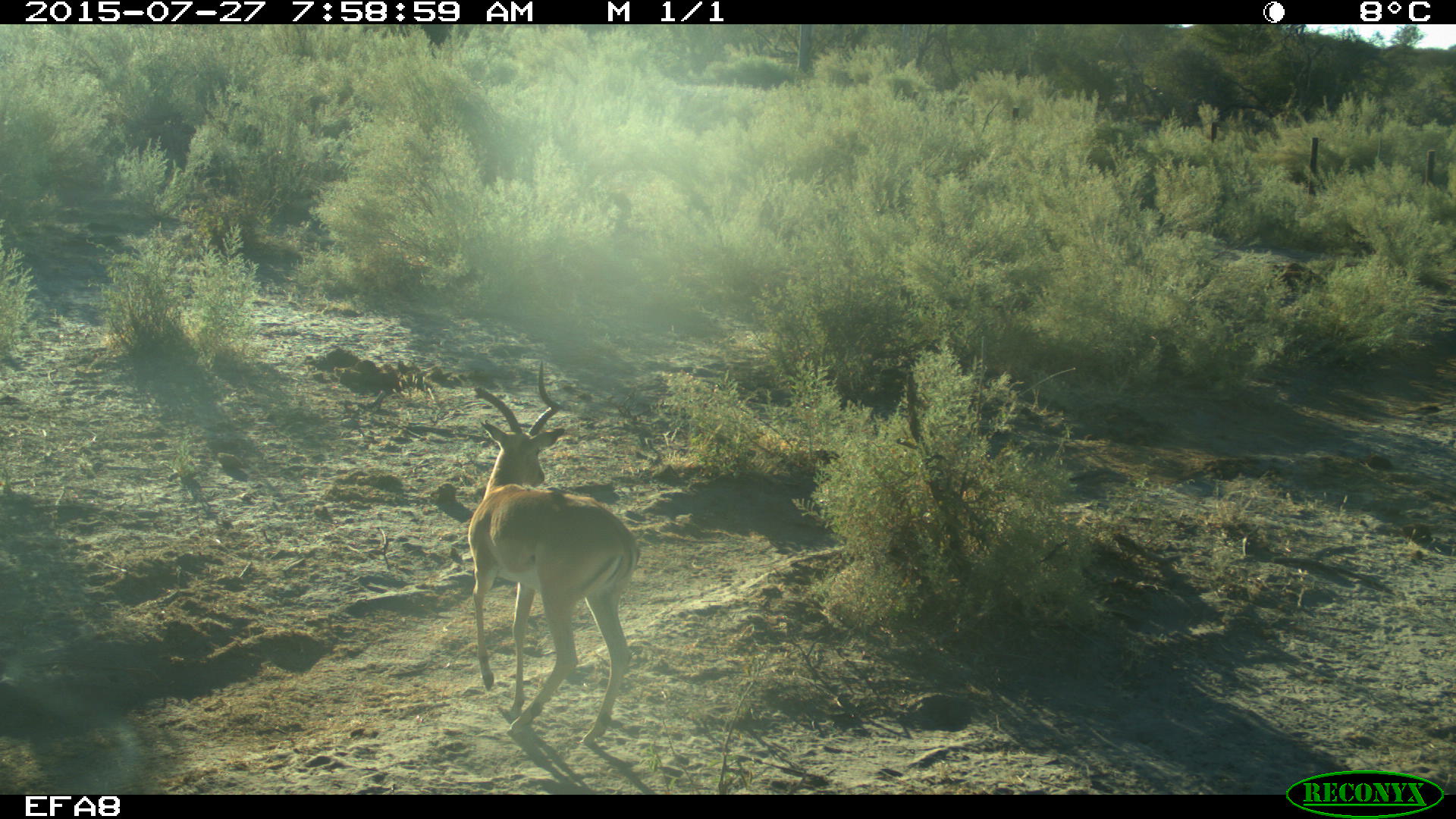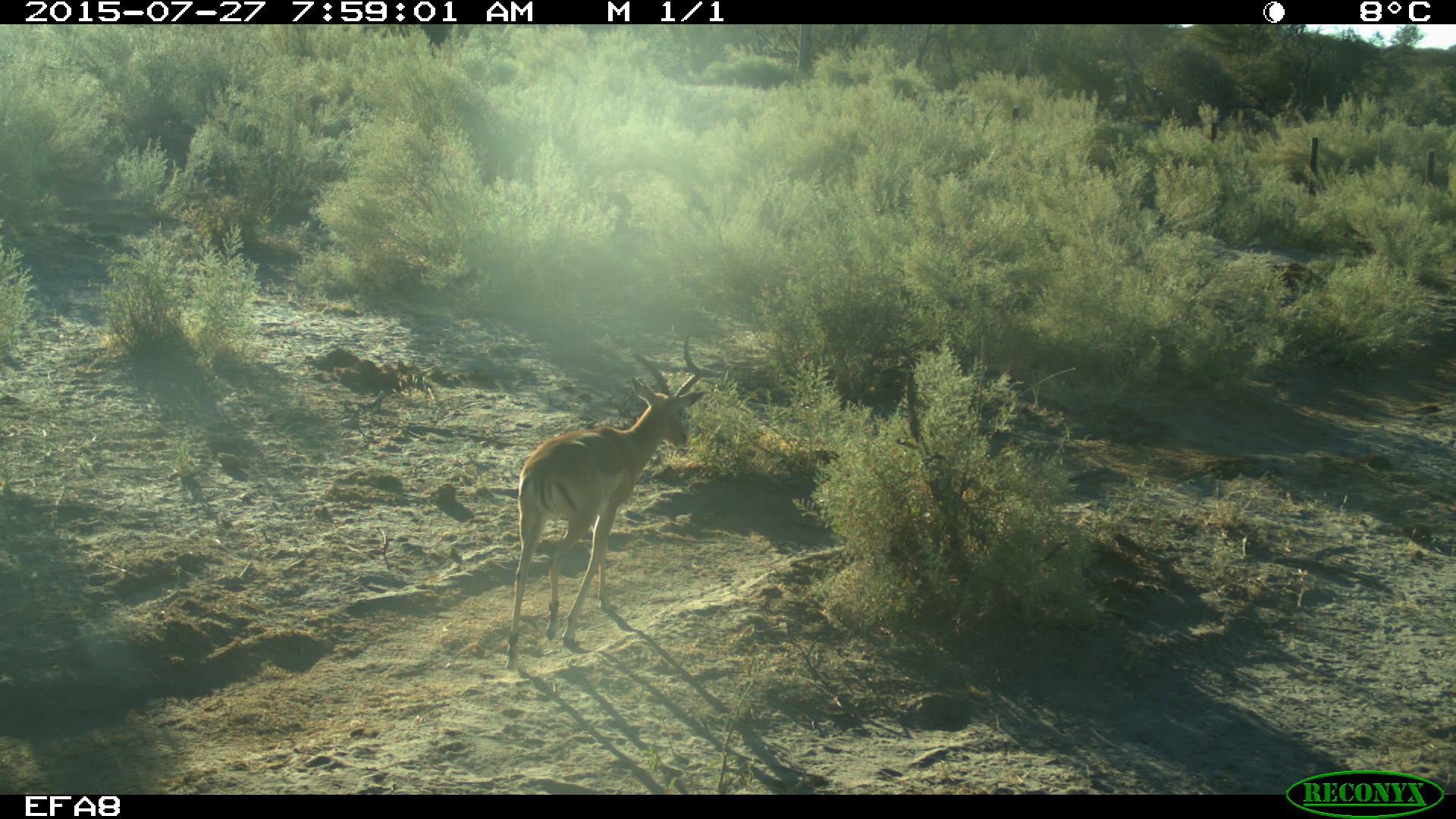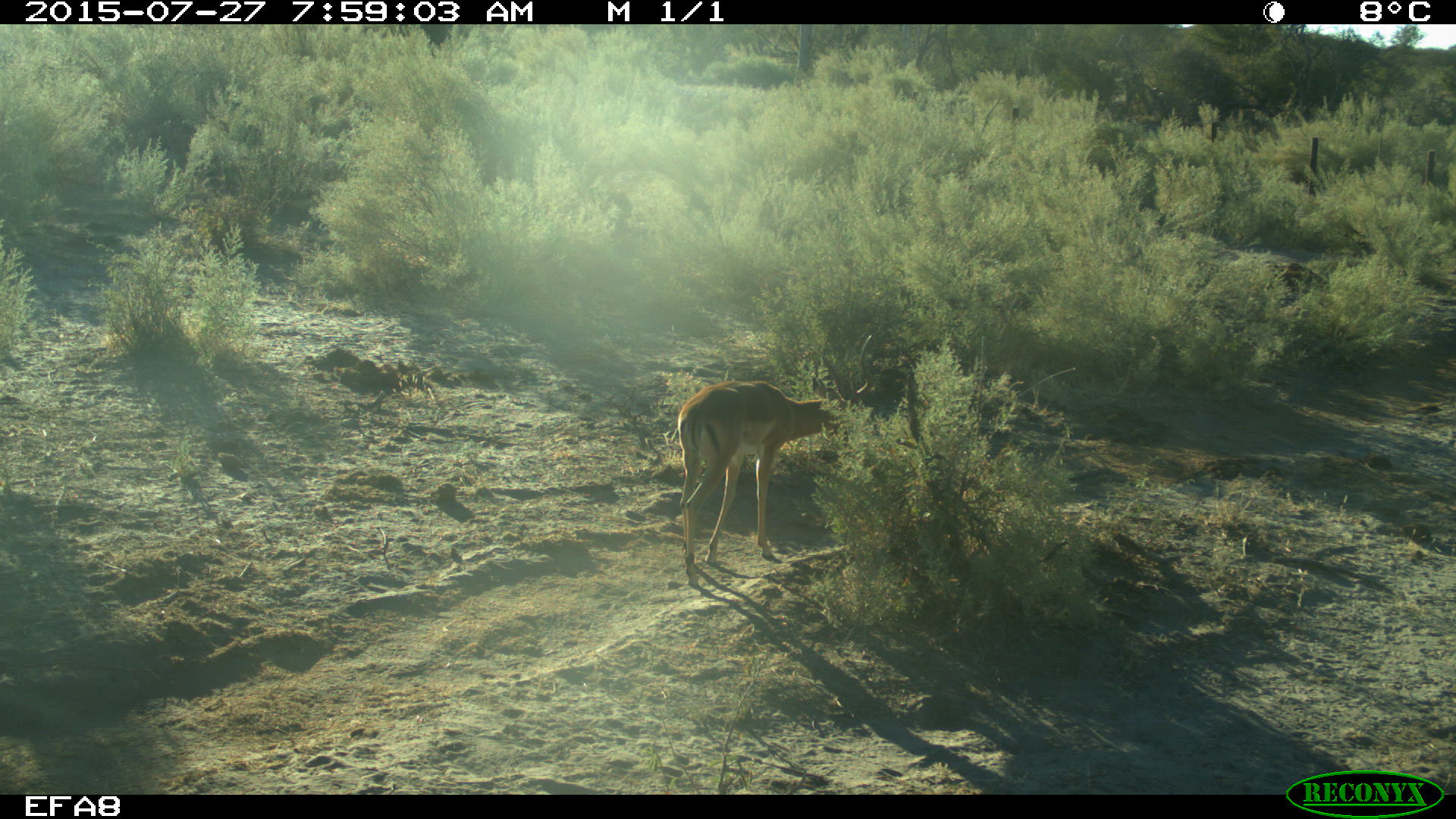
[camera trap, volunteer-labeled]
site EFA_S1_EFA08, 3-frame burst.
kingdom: Animalia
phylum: Chordata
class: Mammalia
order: Artiodactyla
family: Bovidae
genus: Aepyceros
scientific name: Aepyceros melampus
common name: impala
Impala (Aepyceros melampus), count 1. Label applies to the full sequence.